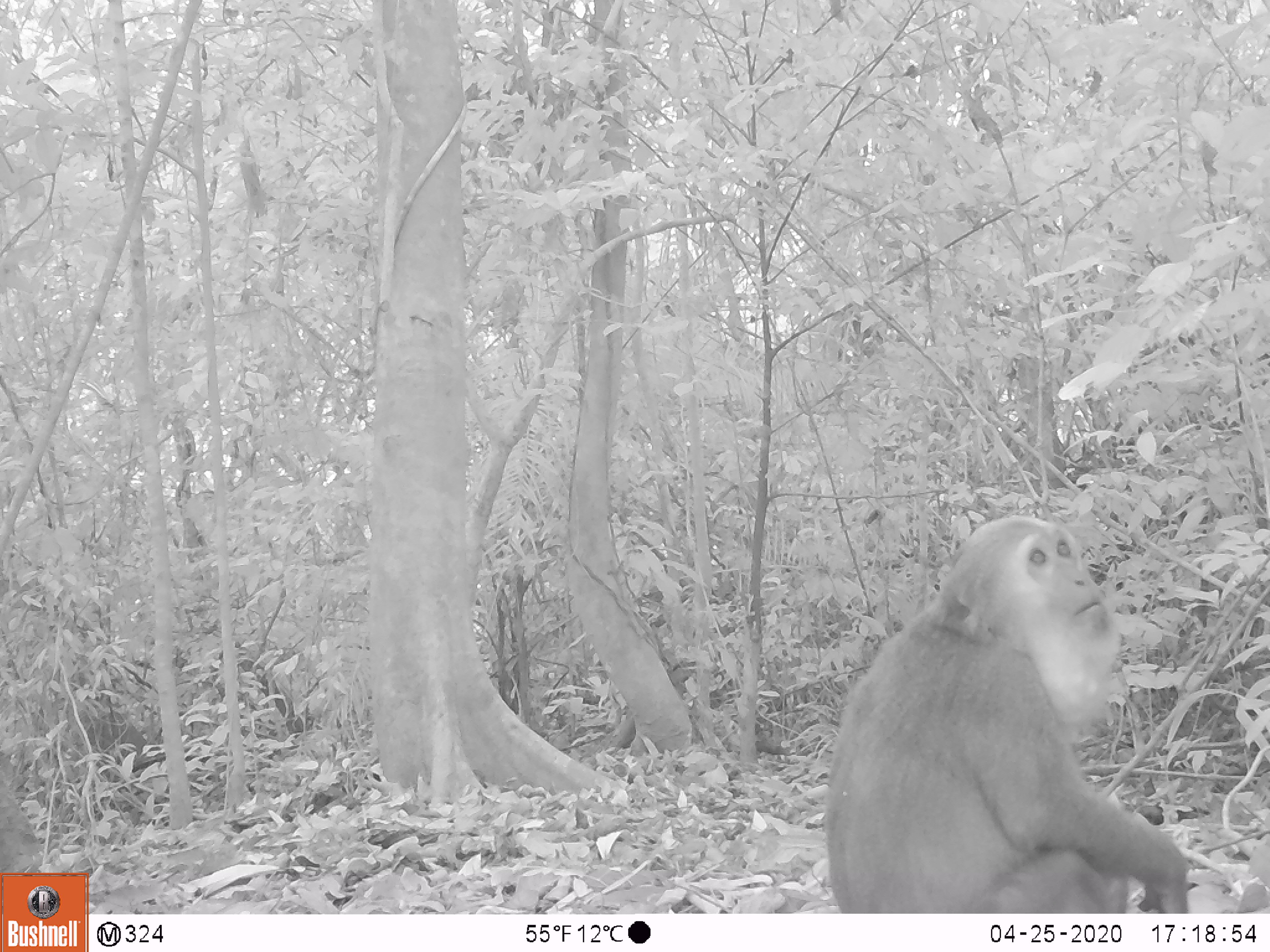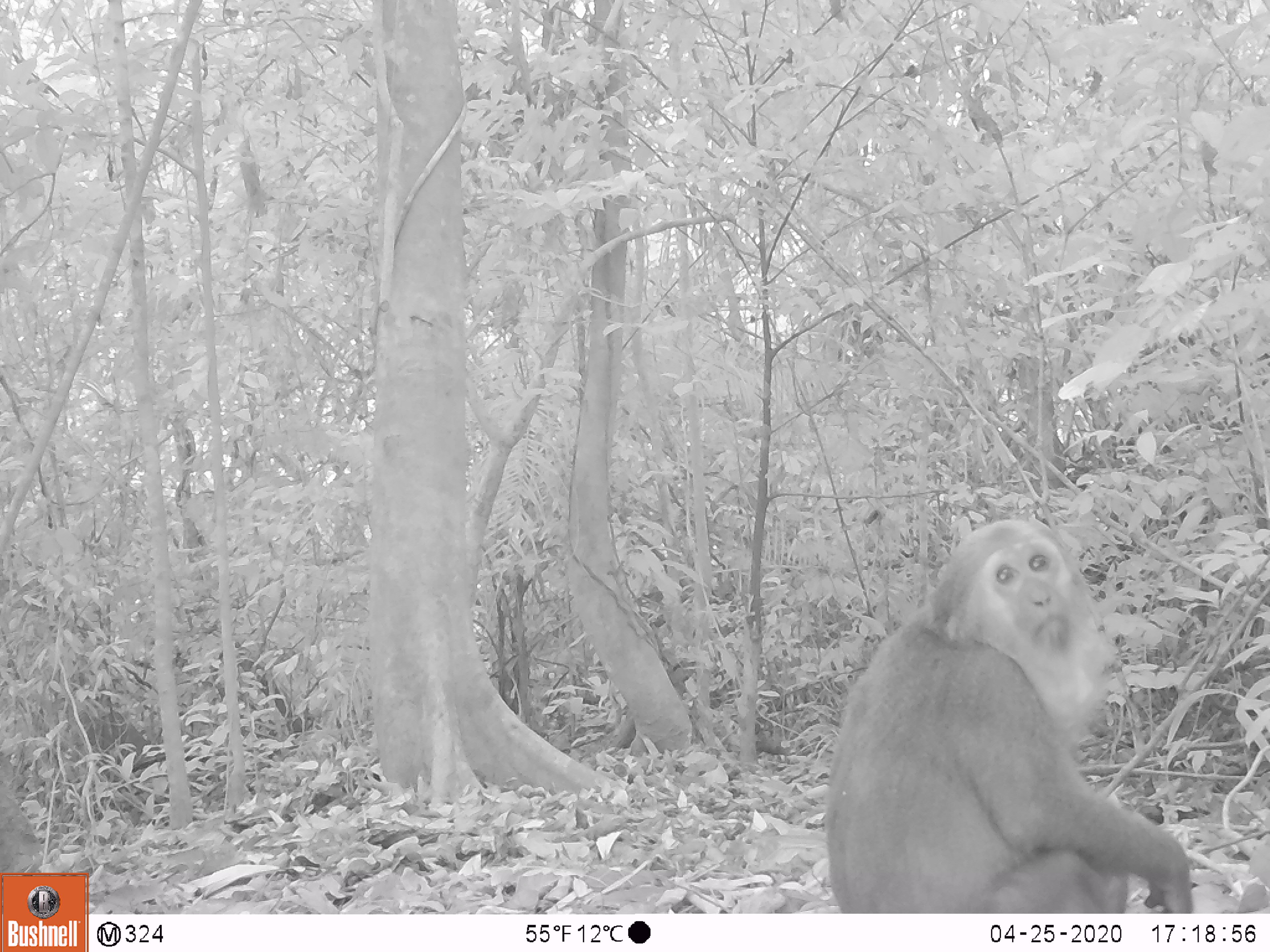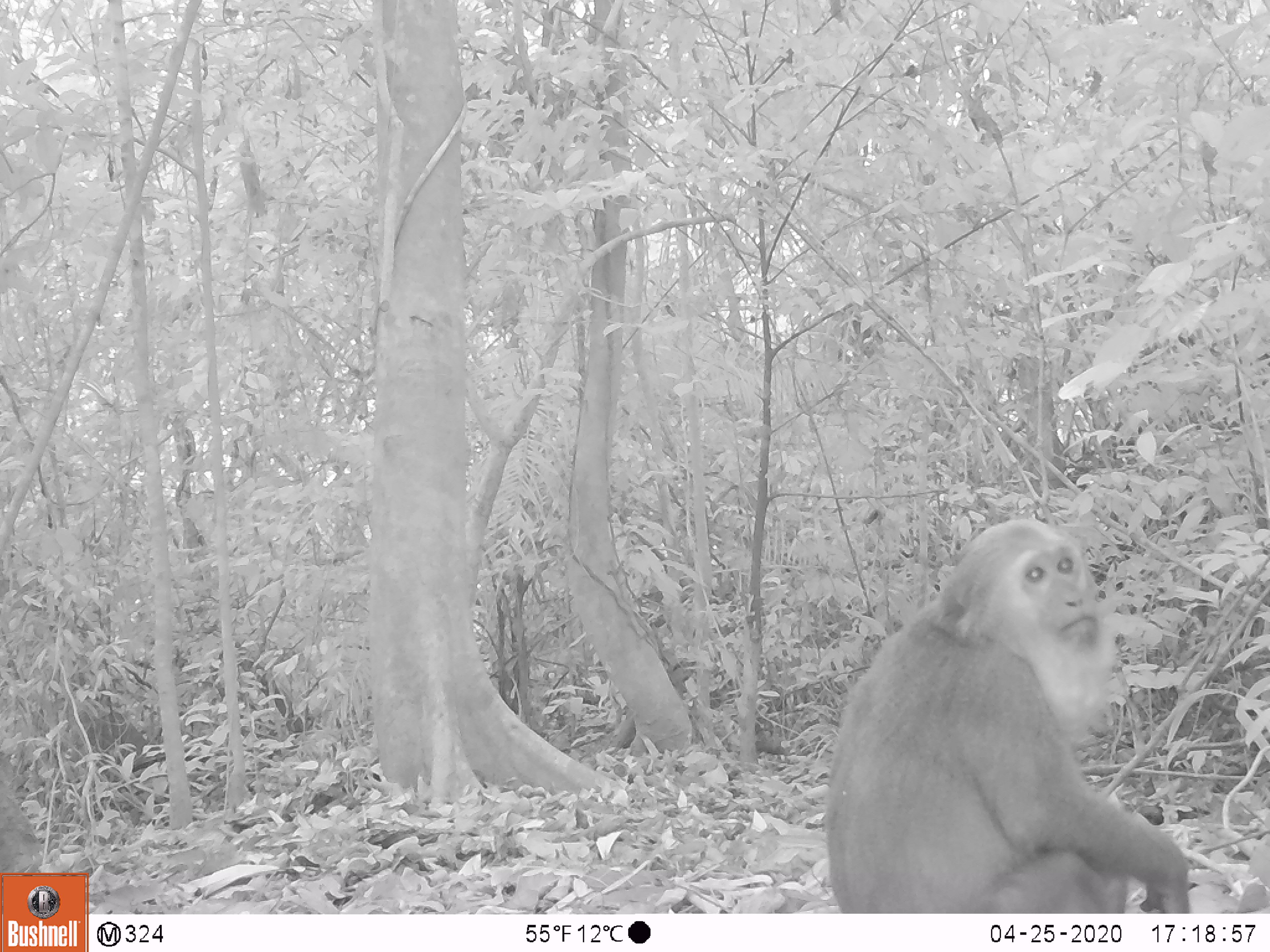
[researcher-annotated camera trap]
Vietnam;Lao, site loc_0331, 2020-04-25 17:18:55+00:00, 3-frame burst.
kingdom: Animalia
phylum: Chordata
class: Mammalia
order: Primates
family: Cercopithecidae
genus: Macaca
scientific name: Macaca arctoides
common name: stump-tailed macaque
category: stump tailed macaque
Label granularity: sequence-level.